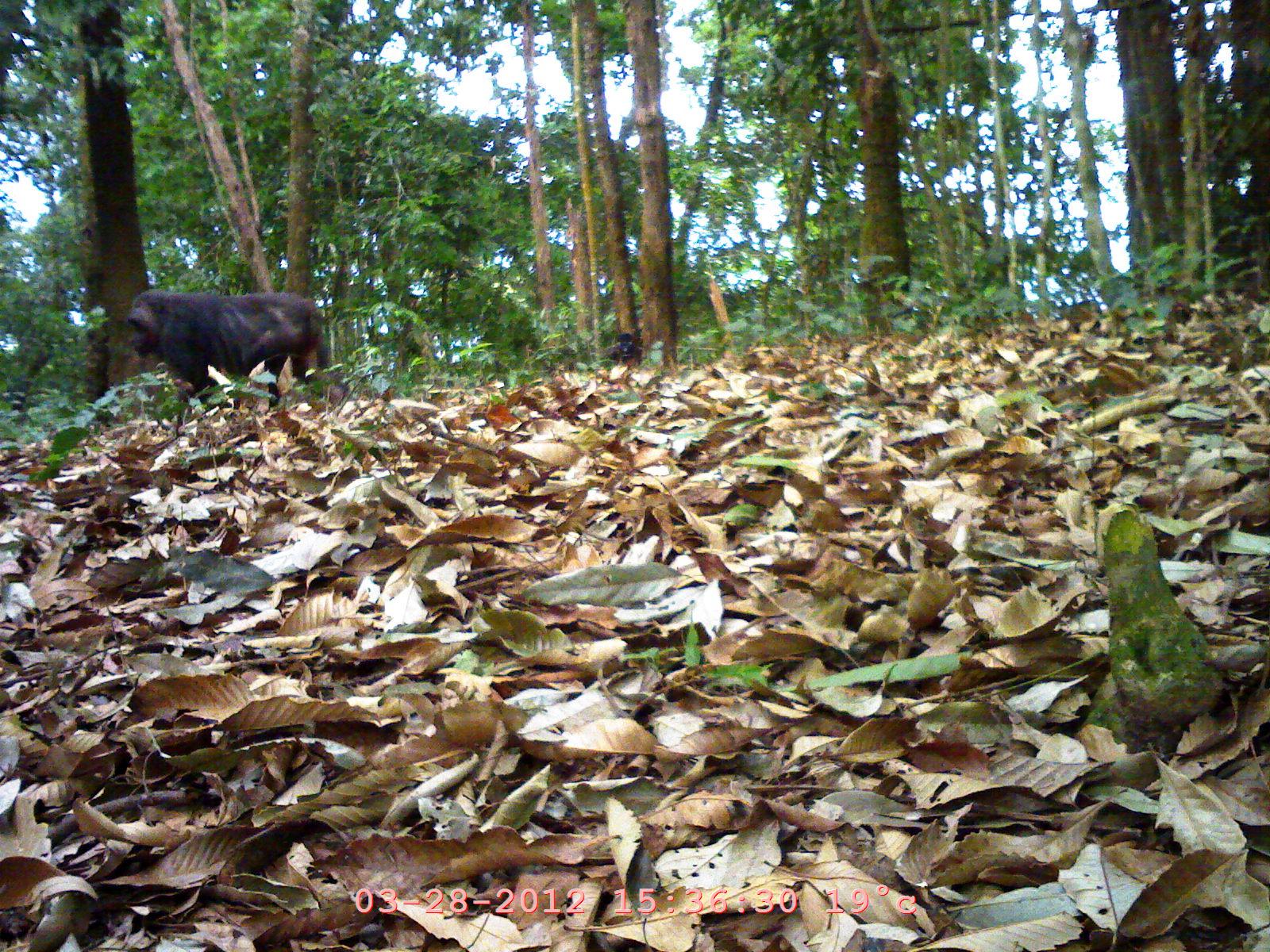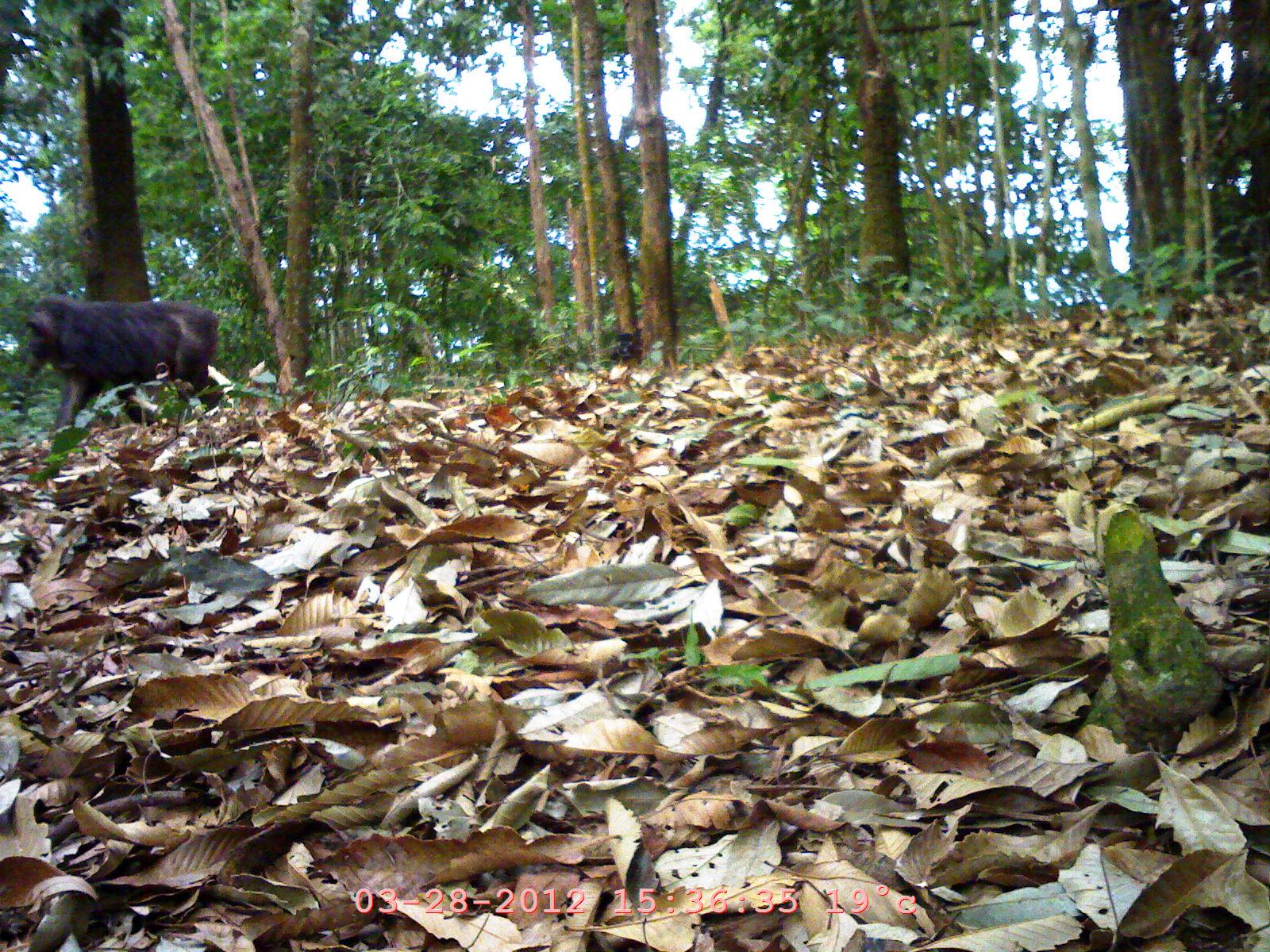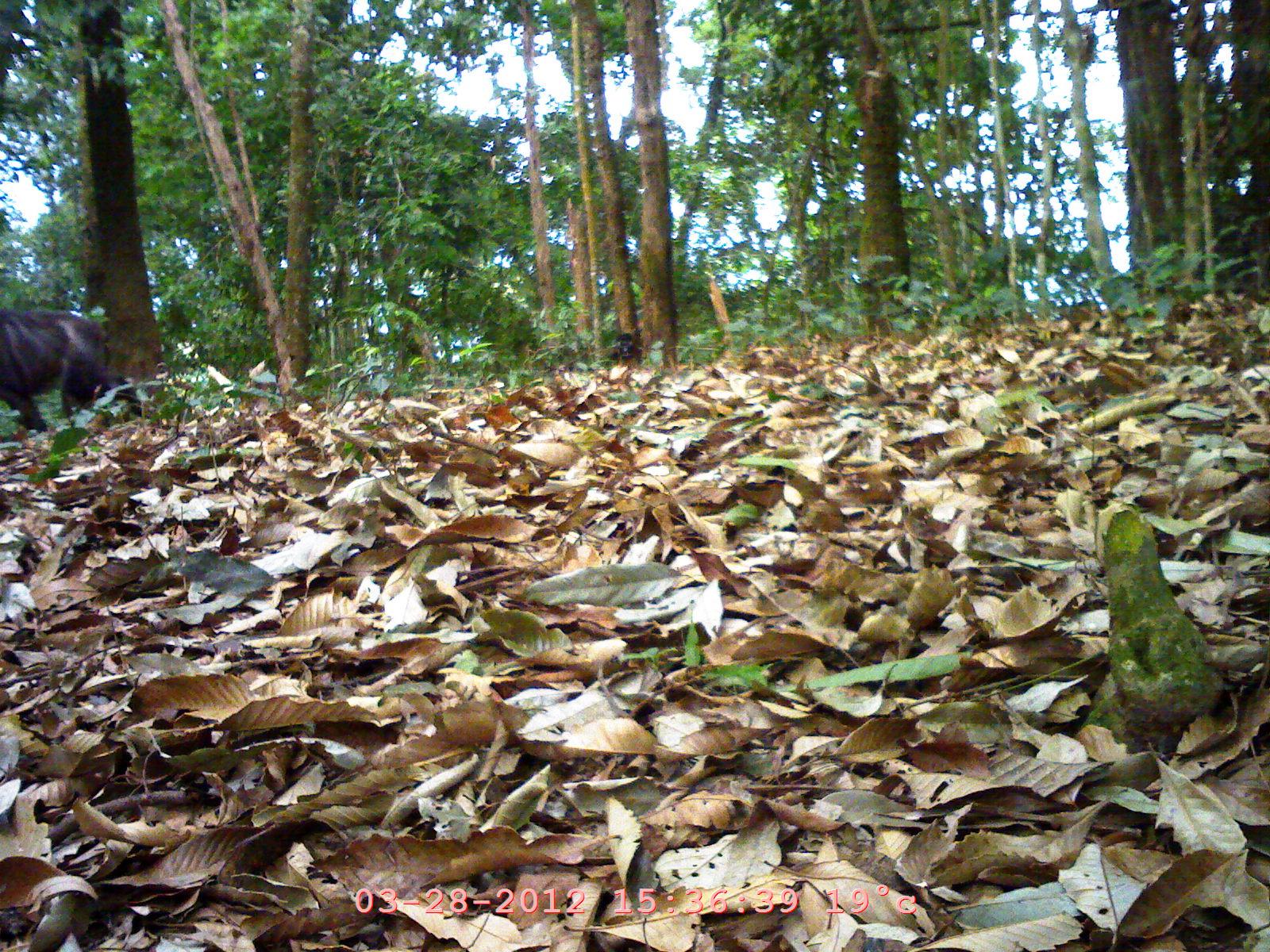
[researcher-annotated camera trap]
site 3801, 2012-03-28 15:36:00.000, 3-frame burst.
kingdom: Animalia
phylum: Chordata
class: Mammalia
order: Primates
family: Cercopithecidae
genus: Macaca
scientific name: Macaca arctoides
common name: stump-tailed macaque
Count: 1.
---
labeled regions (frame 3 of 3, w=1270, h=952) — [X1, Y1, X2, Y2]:
macaca arctoides: [0, 307, 120, 436]